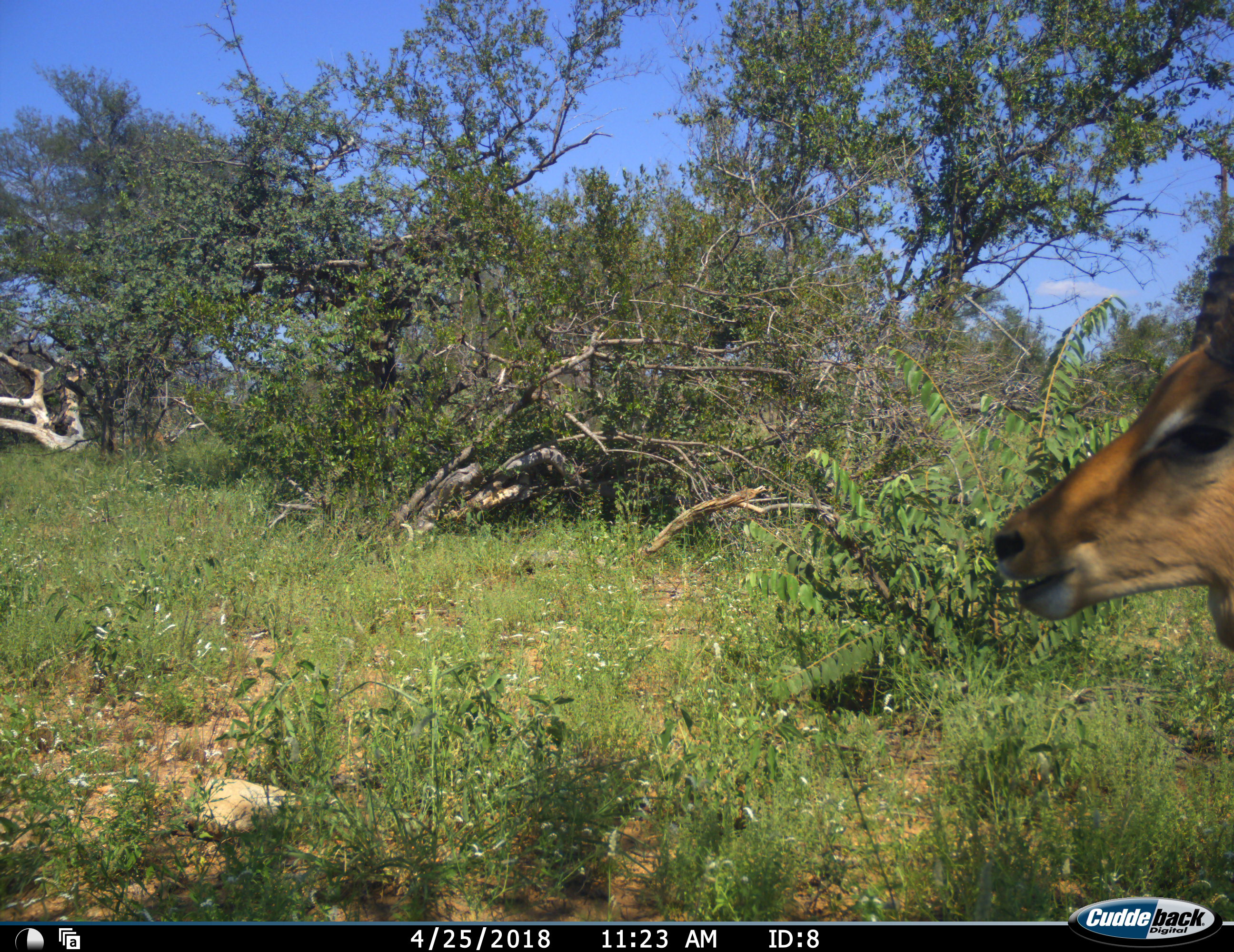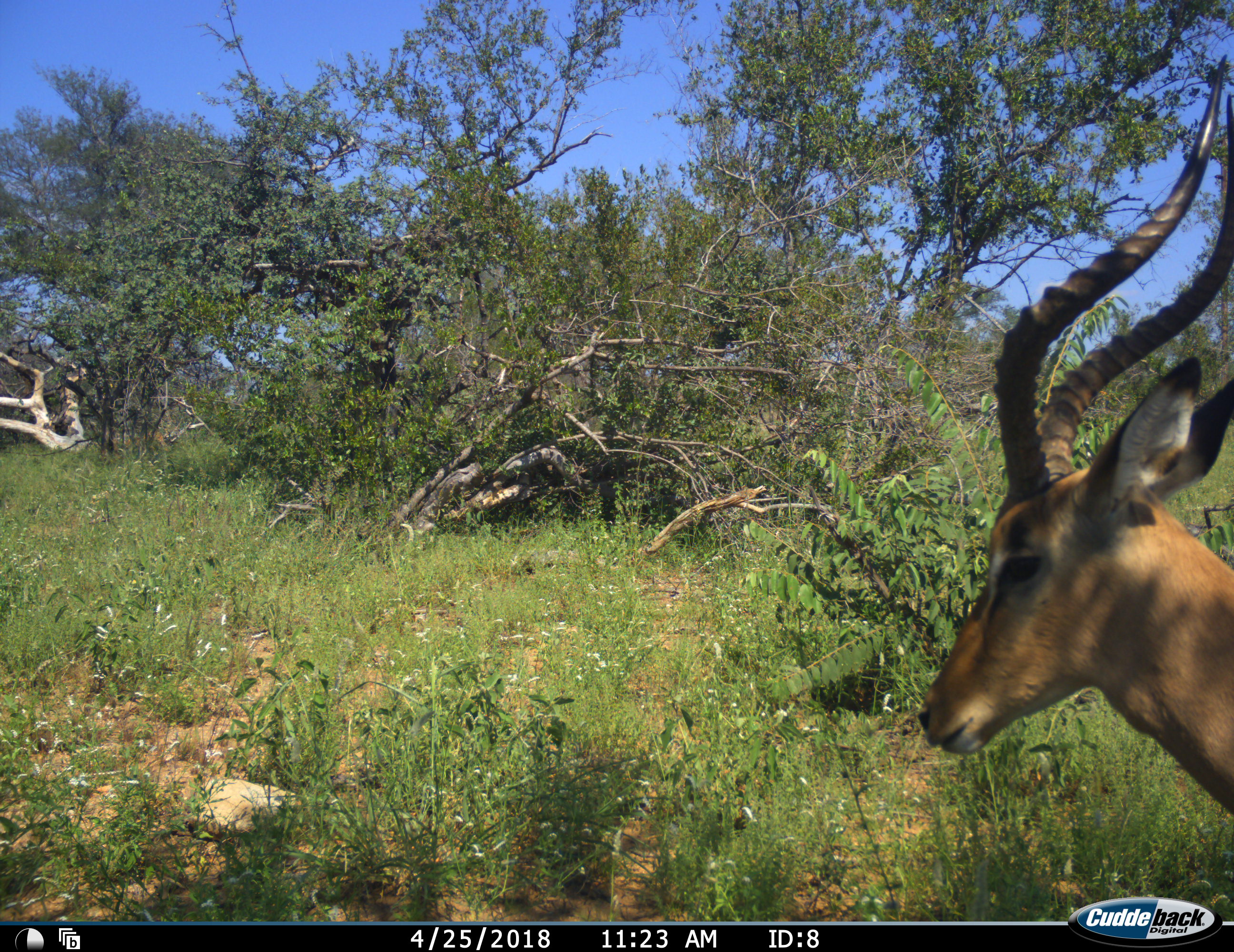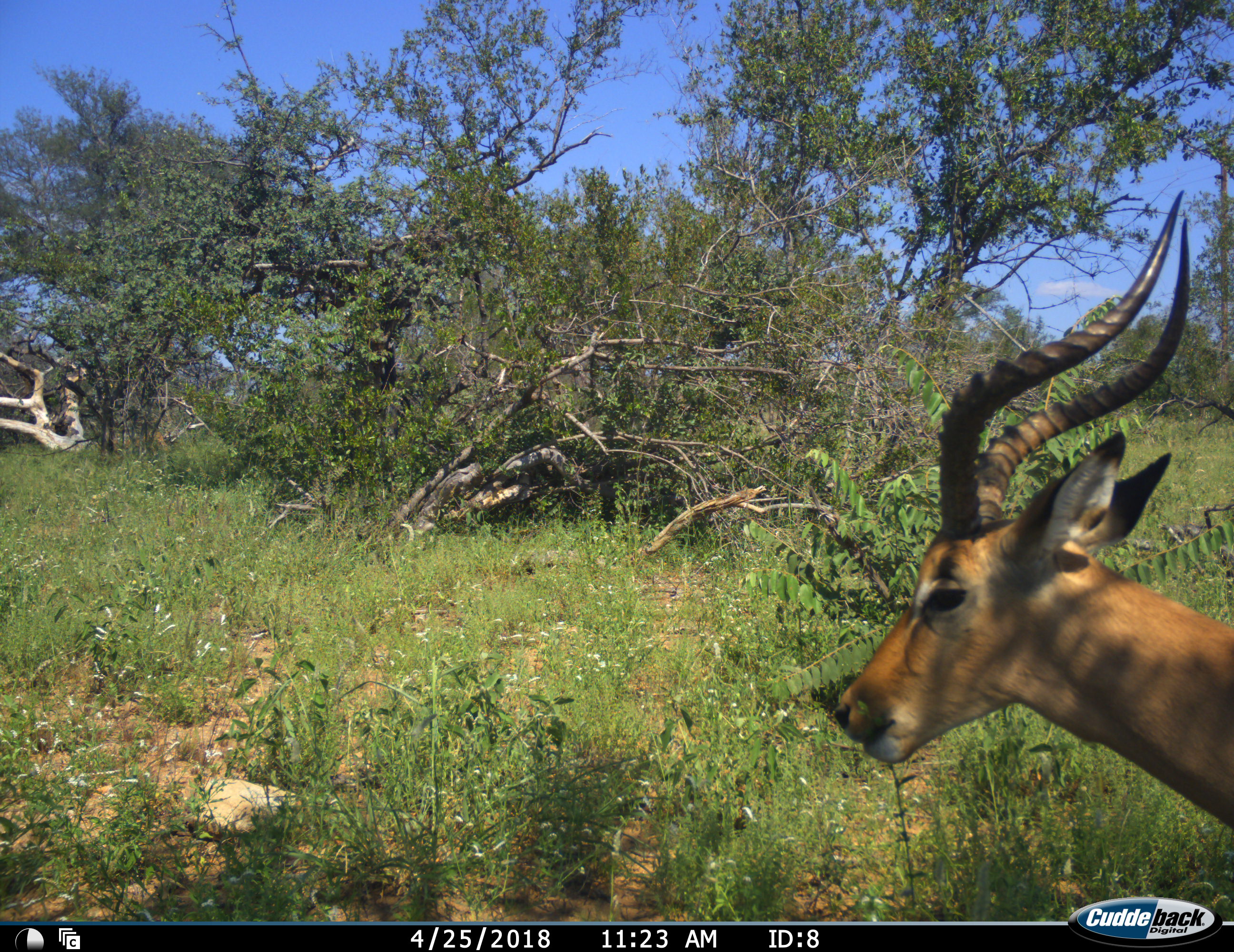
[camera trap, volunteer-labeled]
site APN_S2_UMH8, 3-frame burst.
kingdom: Animalia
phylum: Chordata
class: Mammalia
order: Artiodactyla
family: Bovidae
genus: Aepyceros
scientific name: Aepyceros melampus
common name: impala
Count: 1.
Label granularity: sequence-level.